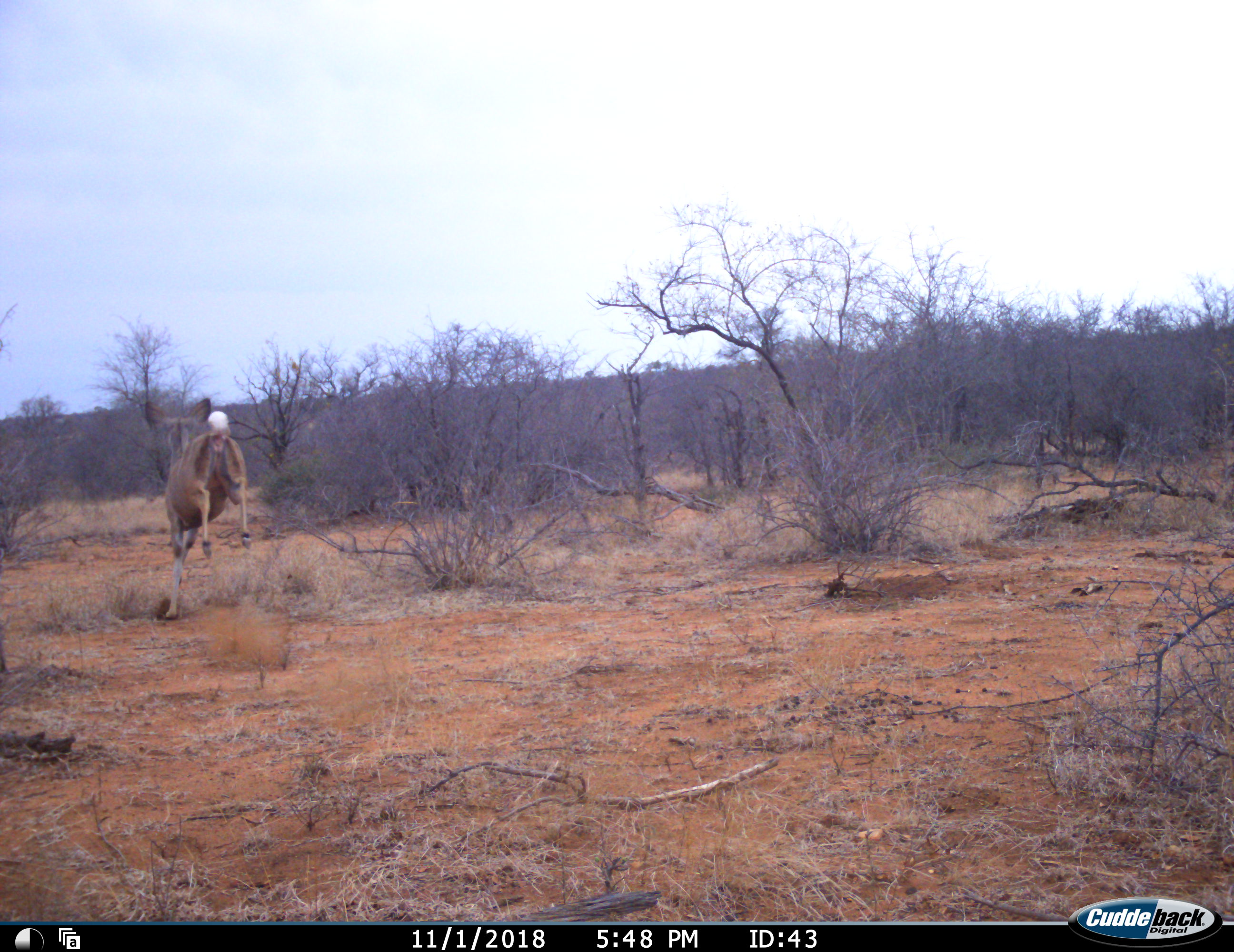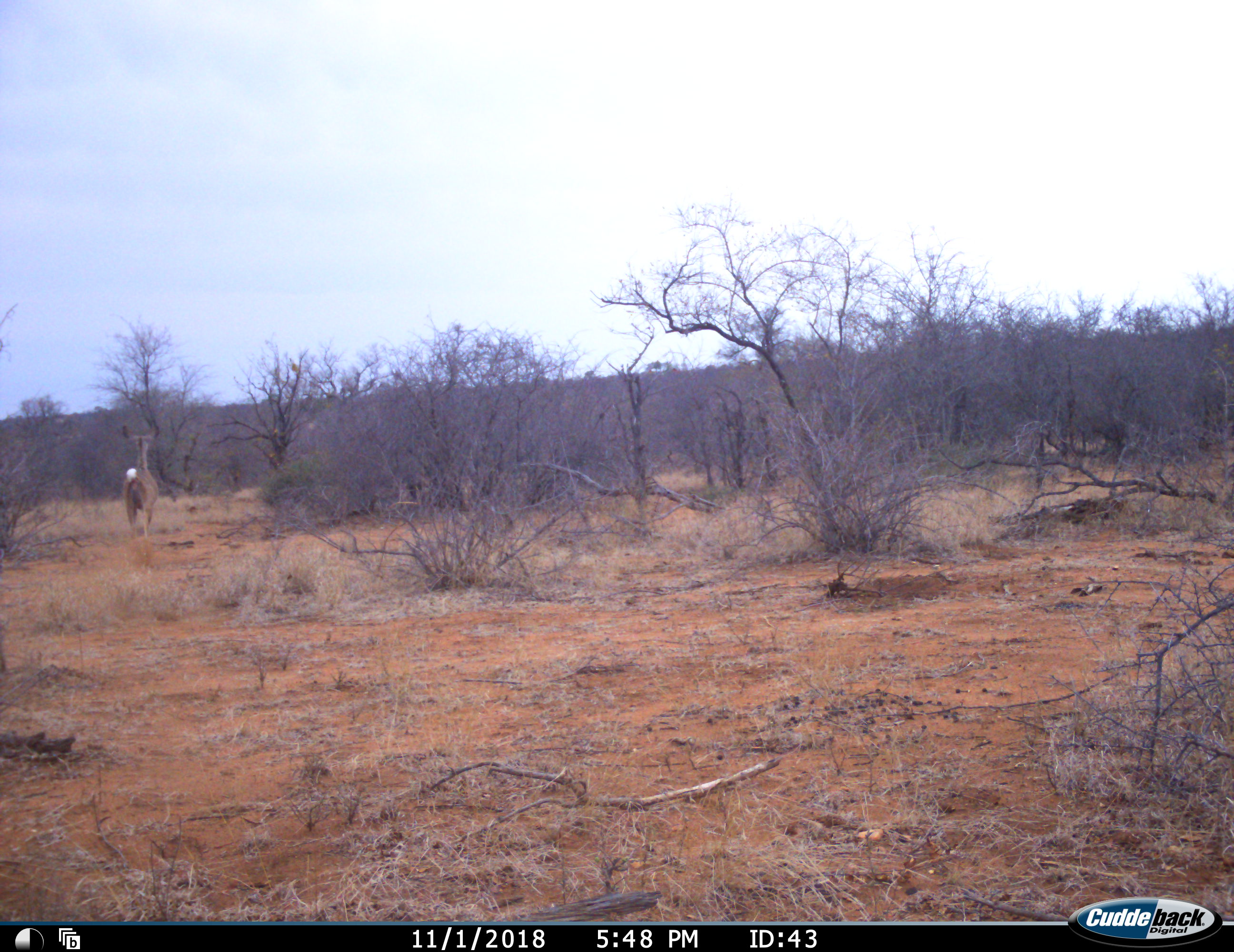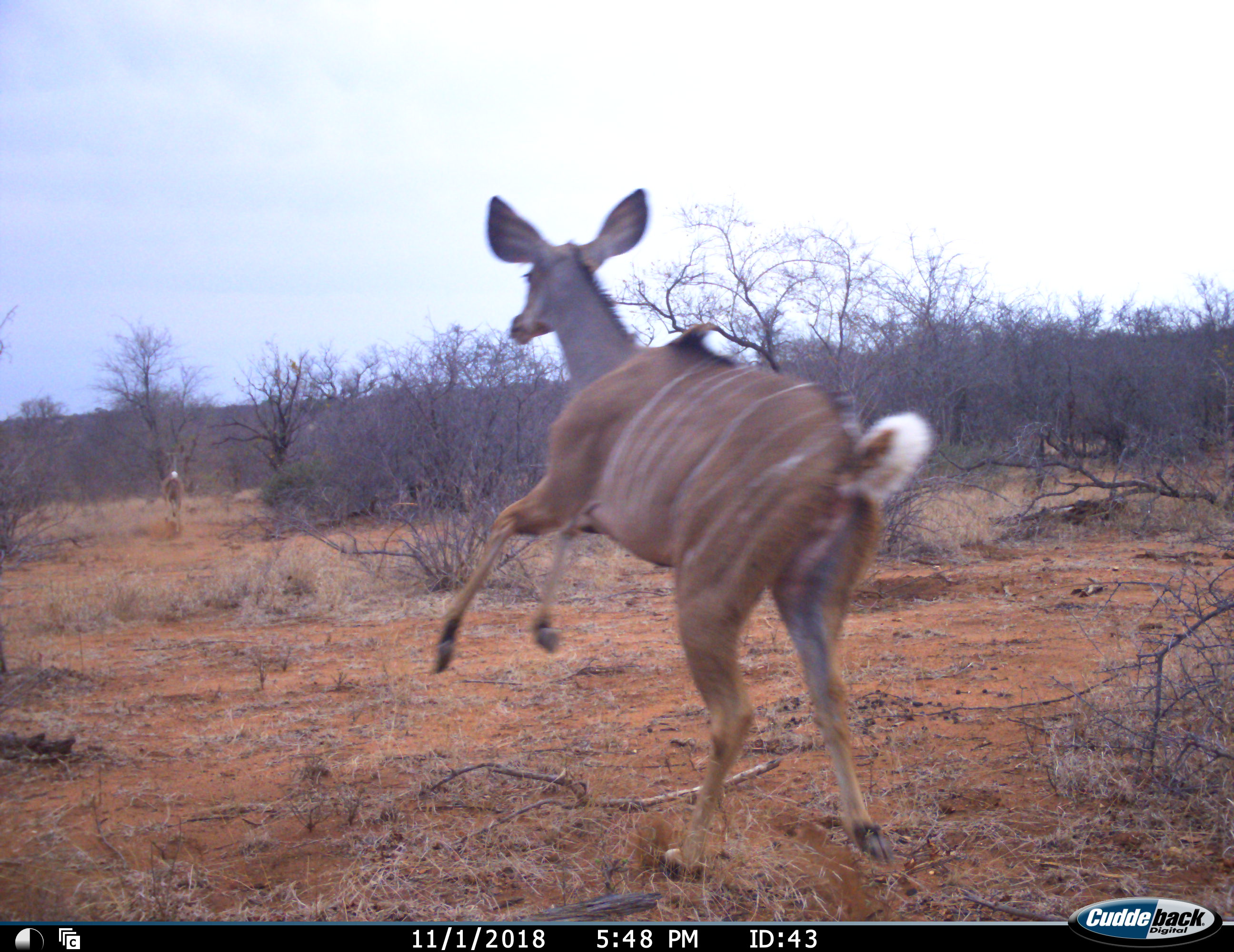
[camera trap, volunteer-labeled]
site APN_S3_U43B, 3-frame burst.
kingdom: Animalia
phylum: Chordata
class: Mammalia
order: Artiodactyla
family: Bovidae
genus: Tragelaphus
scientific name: Tragelaphus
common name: kudu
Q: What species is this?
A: Kudu (Tragelaphus).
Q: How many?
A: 2.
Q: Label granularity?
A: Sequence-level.